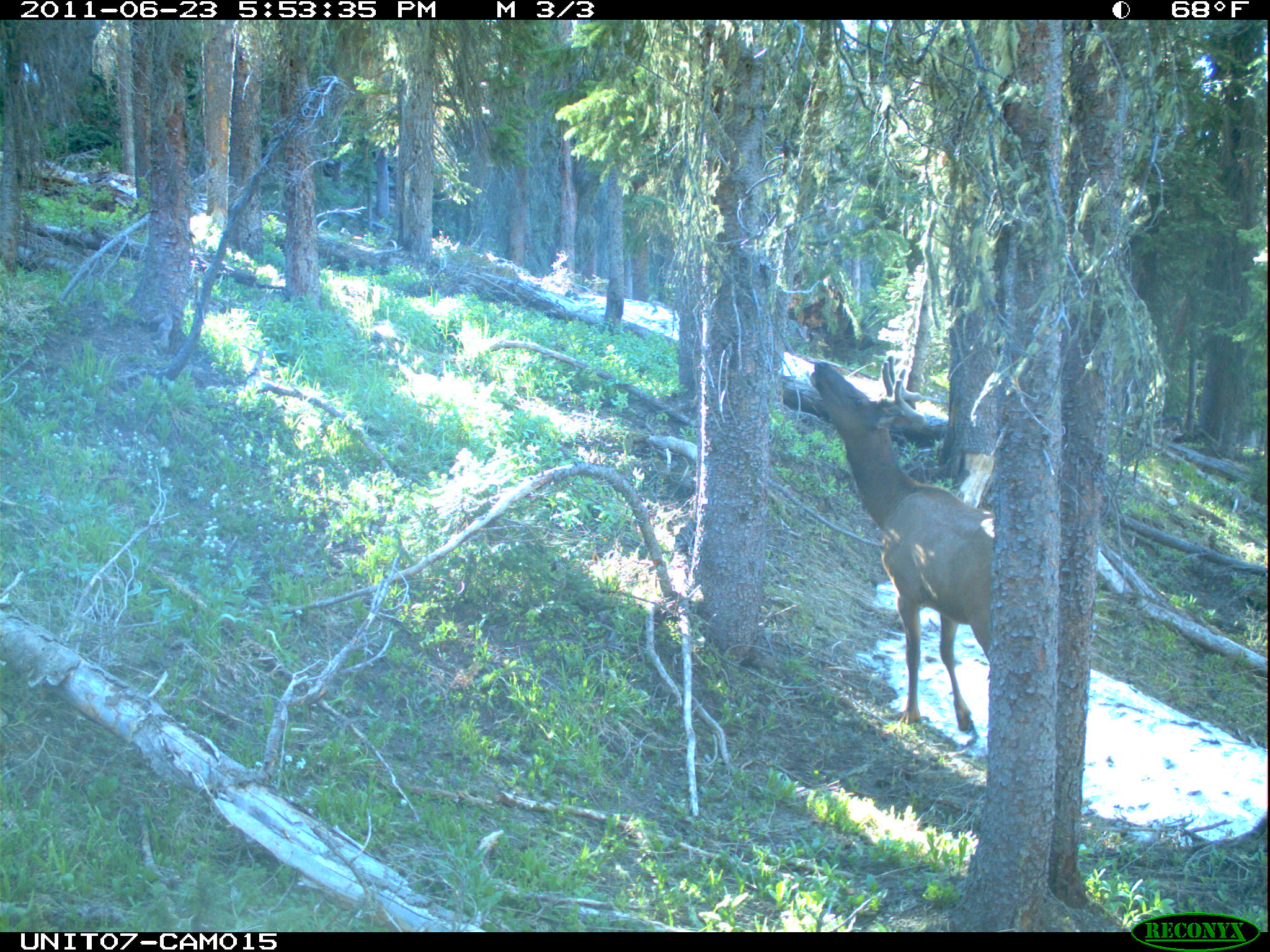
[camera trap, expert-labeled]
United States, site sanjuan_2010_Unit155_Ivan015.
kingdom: Animalia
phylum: Chordata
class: Mammalia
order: Artiodactyla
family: Cervidae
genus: Cervus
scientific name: Cervus elaphus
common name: red deer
Cervus elaphus (red deer).